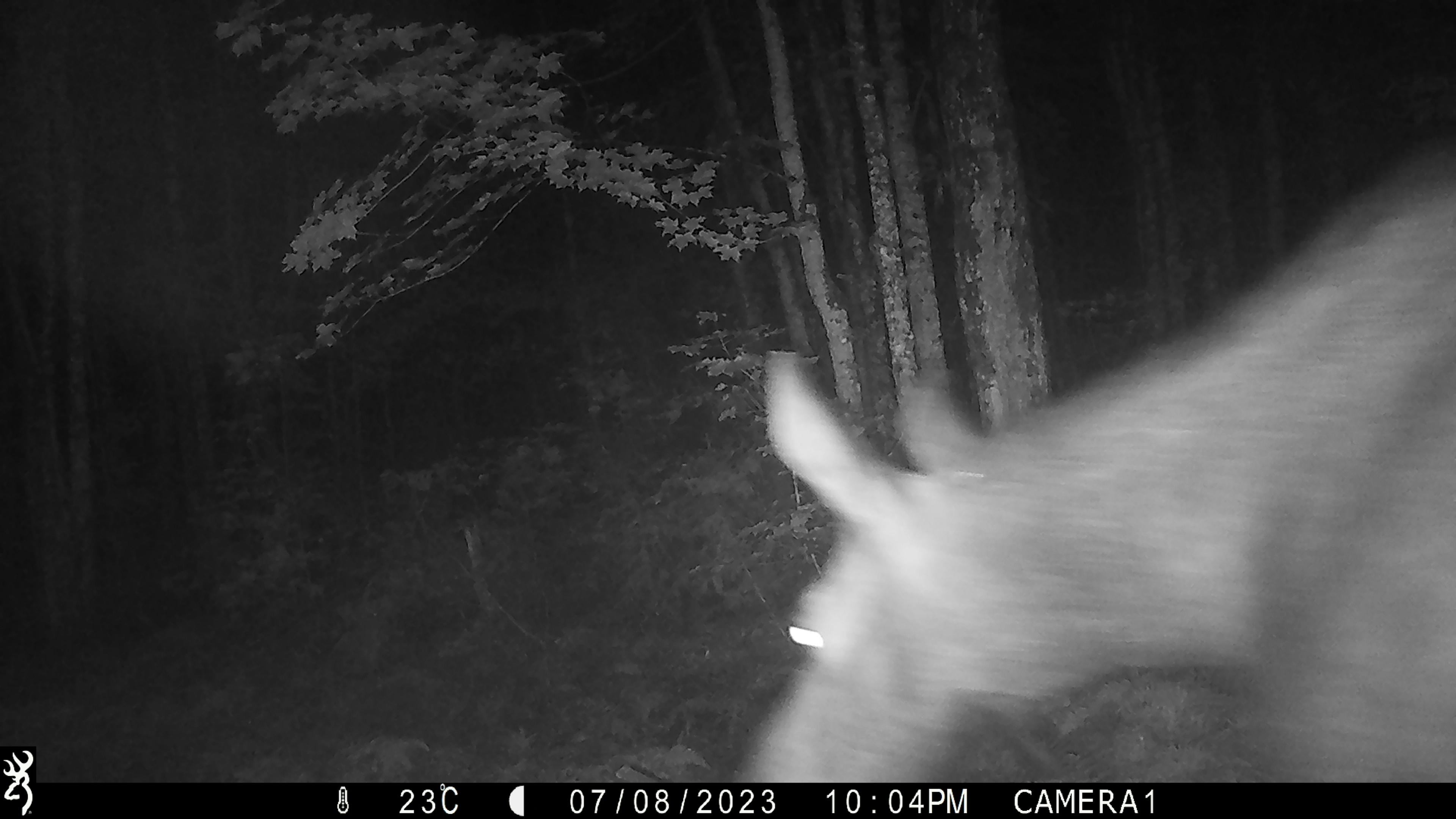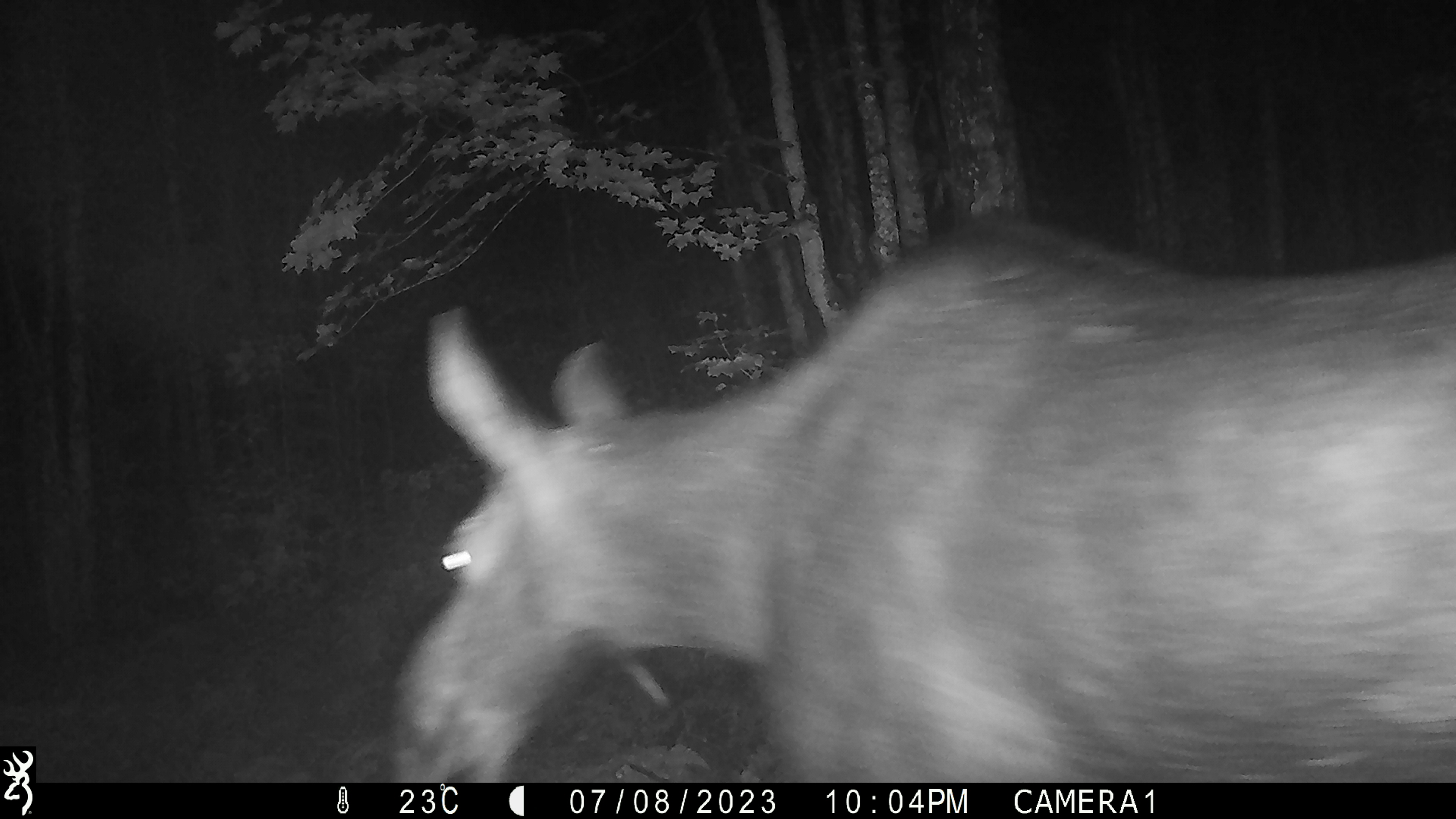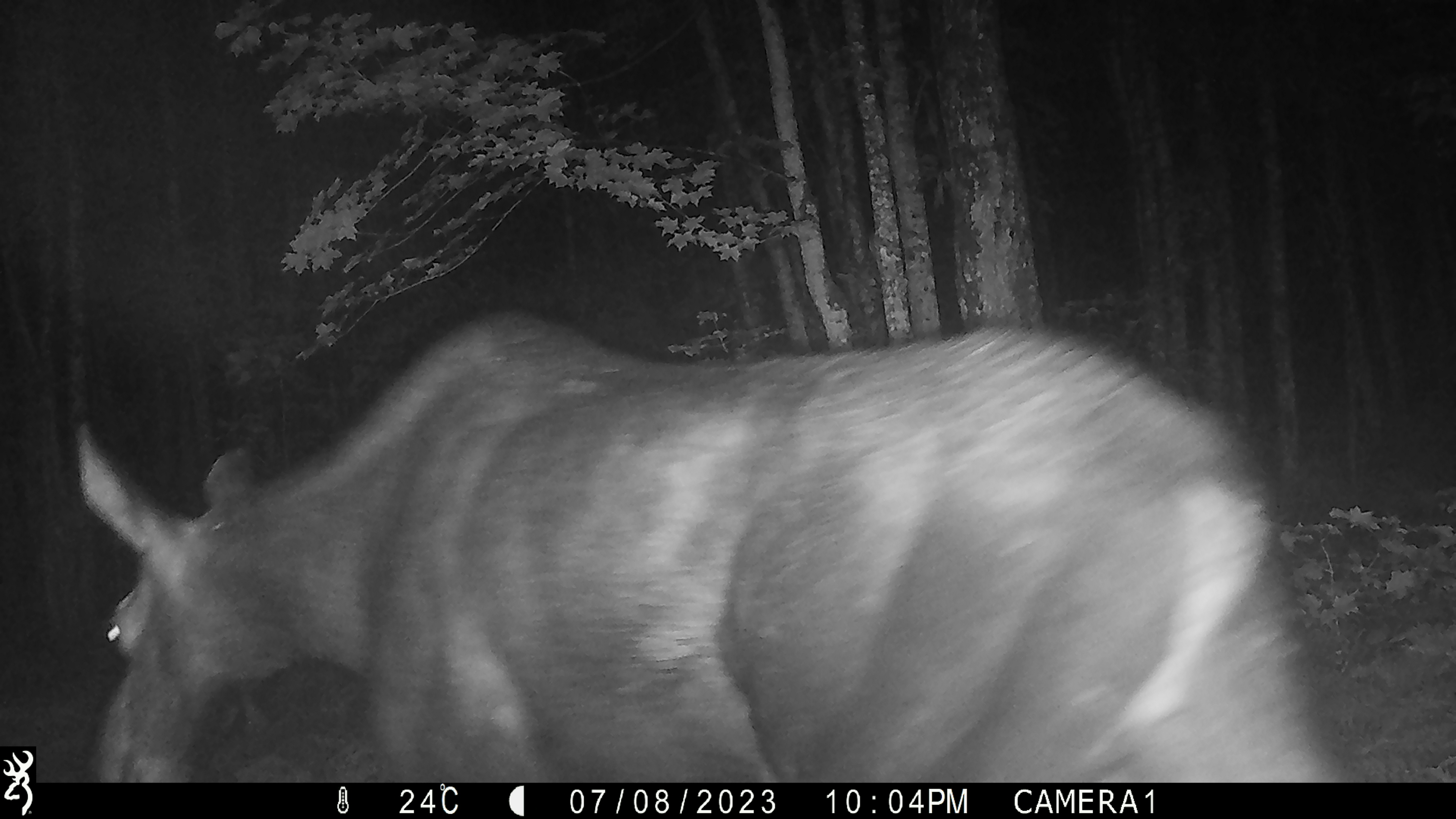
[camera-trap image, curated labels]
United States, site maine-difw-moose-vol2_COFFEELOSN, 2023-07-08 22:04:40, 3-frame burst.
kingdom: Animalia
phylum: Chordata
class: Mammalia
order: Artiodactyla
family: Cervidae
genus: Alces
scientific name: Alces alces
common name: moose